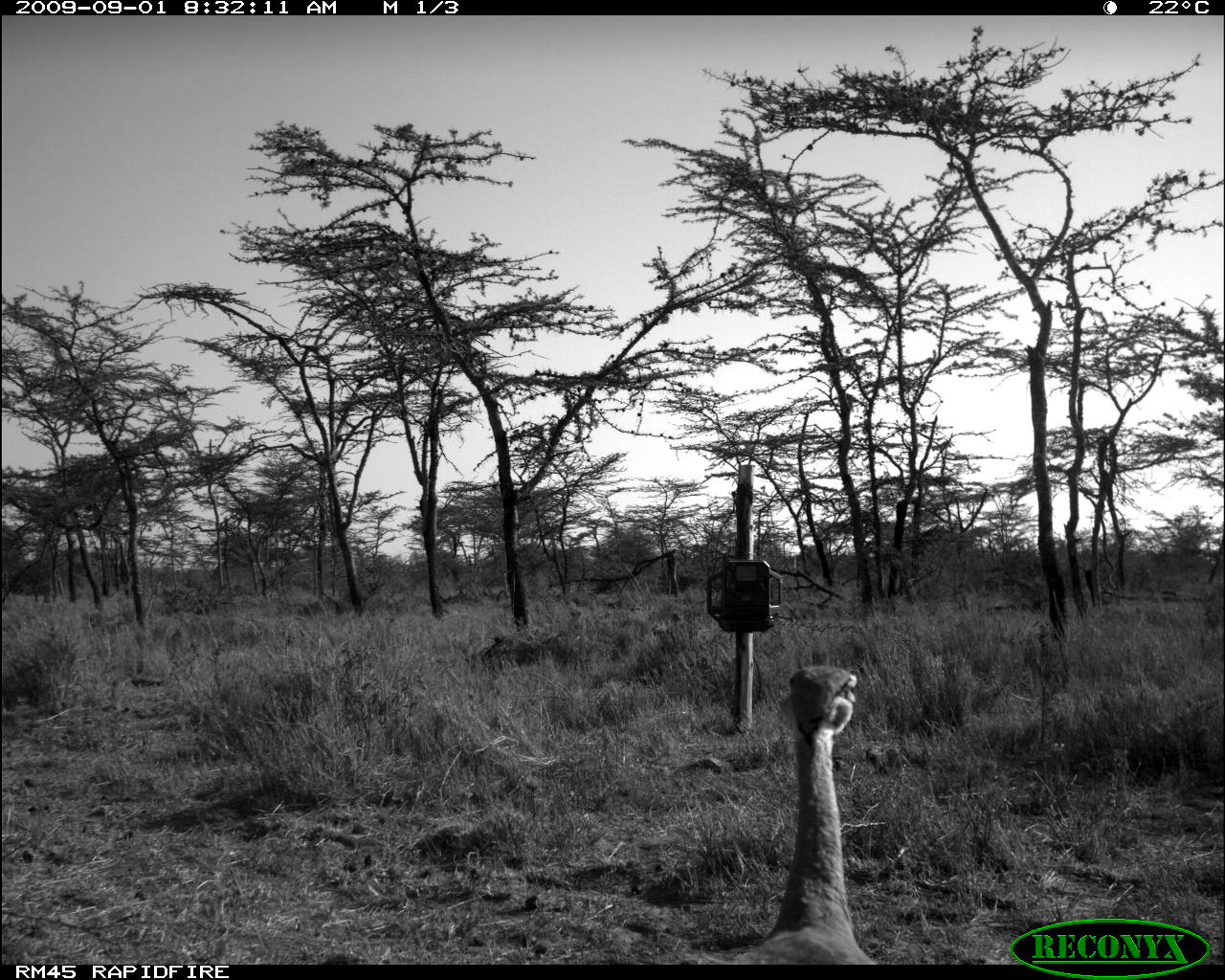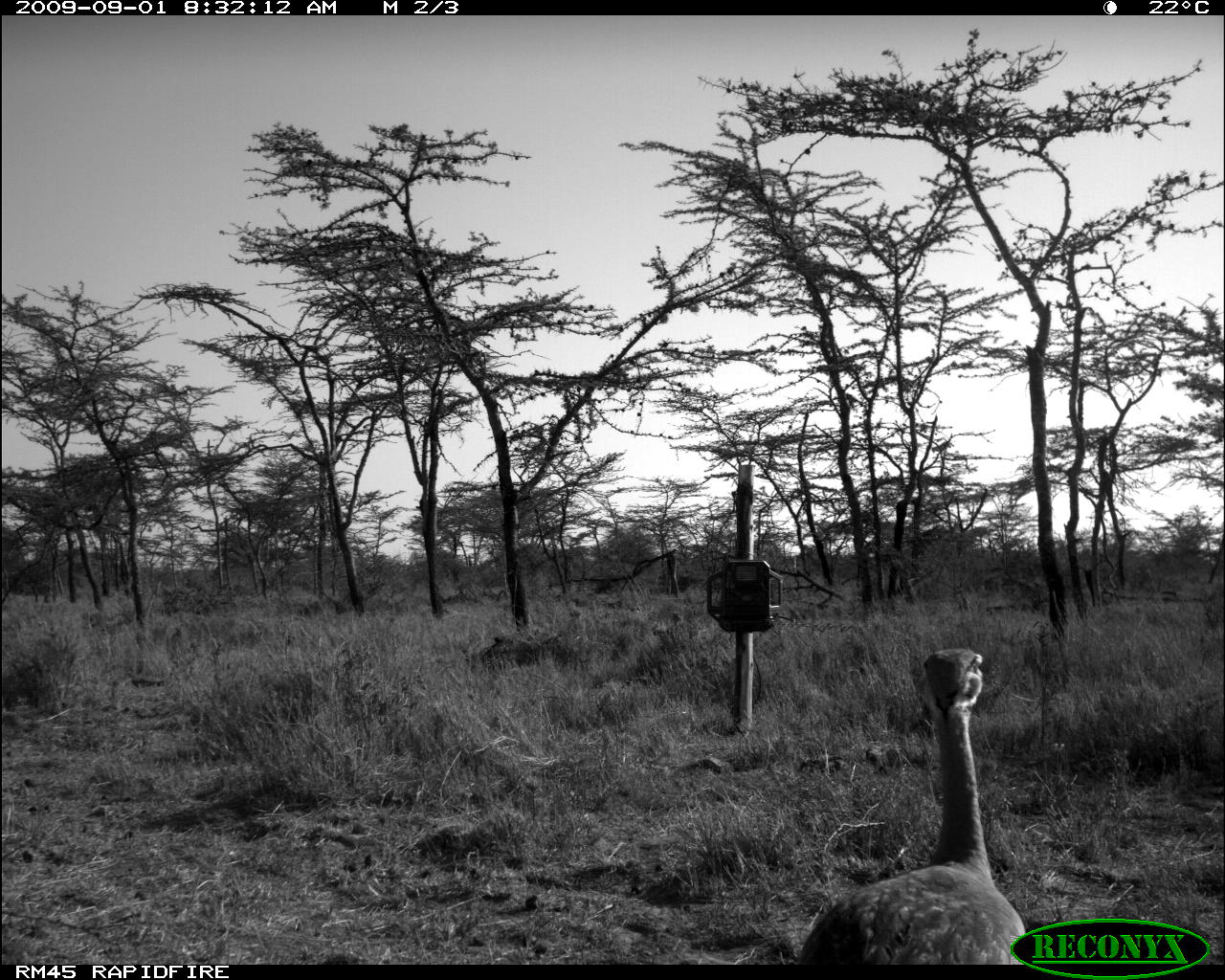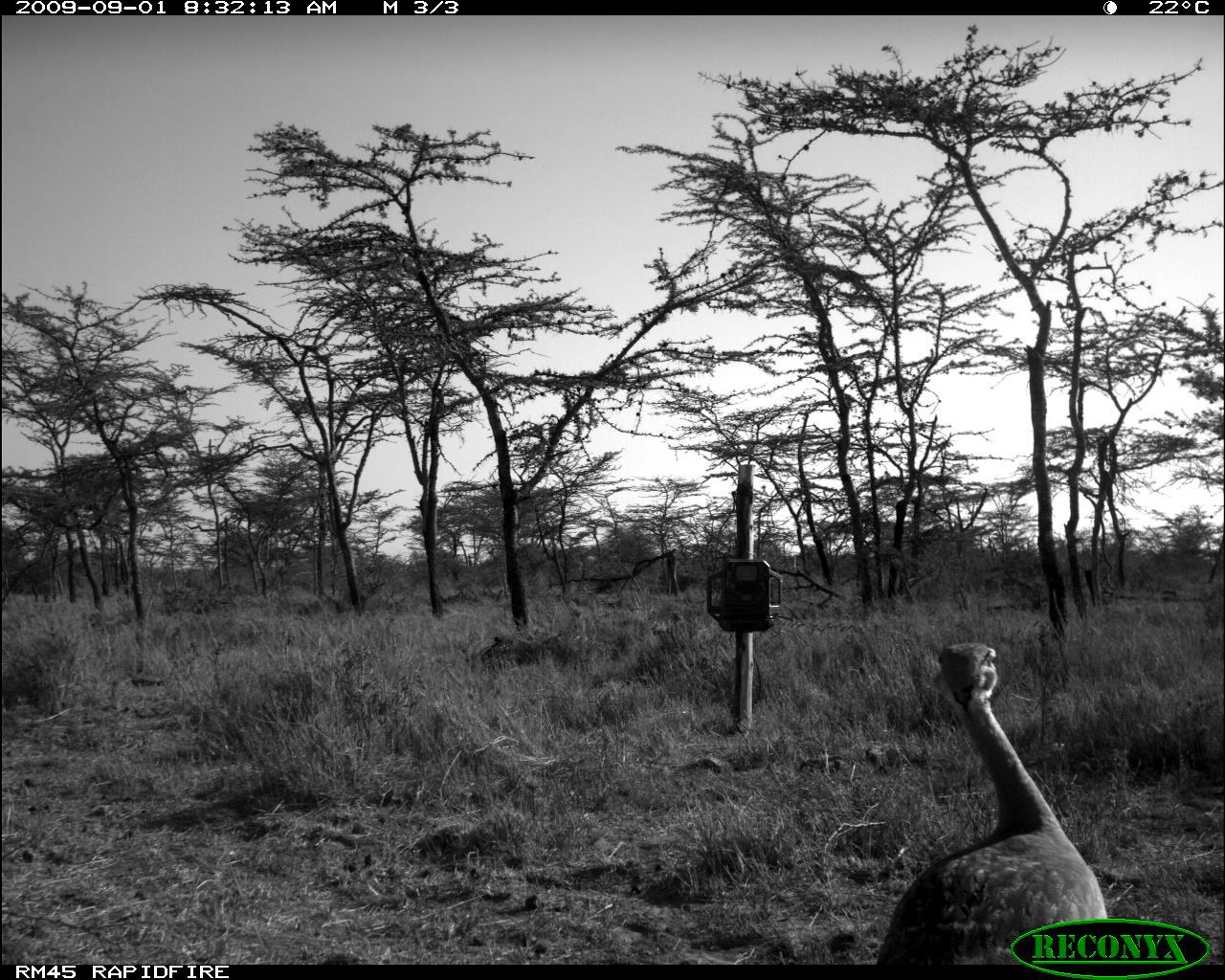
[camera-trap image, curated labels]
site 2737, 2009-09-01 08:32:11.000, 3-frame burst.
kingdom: Animalia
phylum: Chordata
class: Aves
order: Otidiformes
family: Otididae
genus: Eupodotis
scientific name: Eupodotis senegalensis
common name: white-bellied bustard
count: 1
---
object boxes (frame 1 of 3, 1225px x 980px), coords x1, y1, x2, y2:
eupodotis senegalensis: 728, 661, 878, 961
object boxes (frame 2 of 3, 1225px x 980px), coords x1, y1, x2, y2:
eupodotis senegalensis: 800, 647, 1030, 965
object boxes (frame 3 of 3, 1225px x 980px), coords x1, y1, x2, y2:
eupodotis senegalensis: 875, 638, 1106, 964